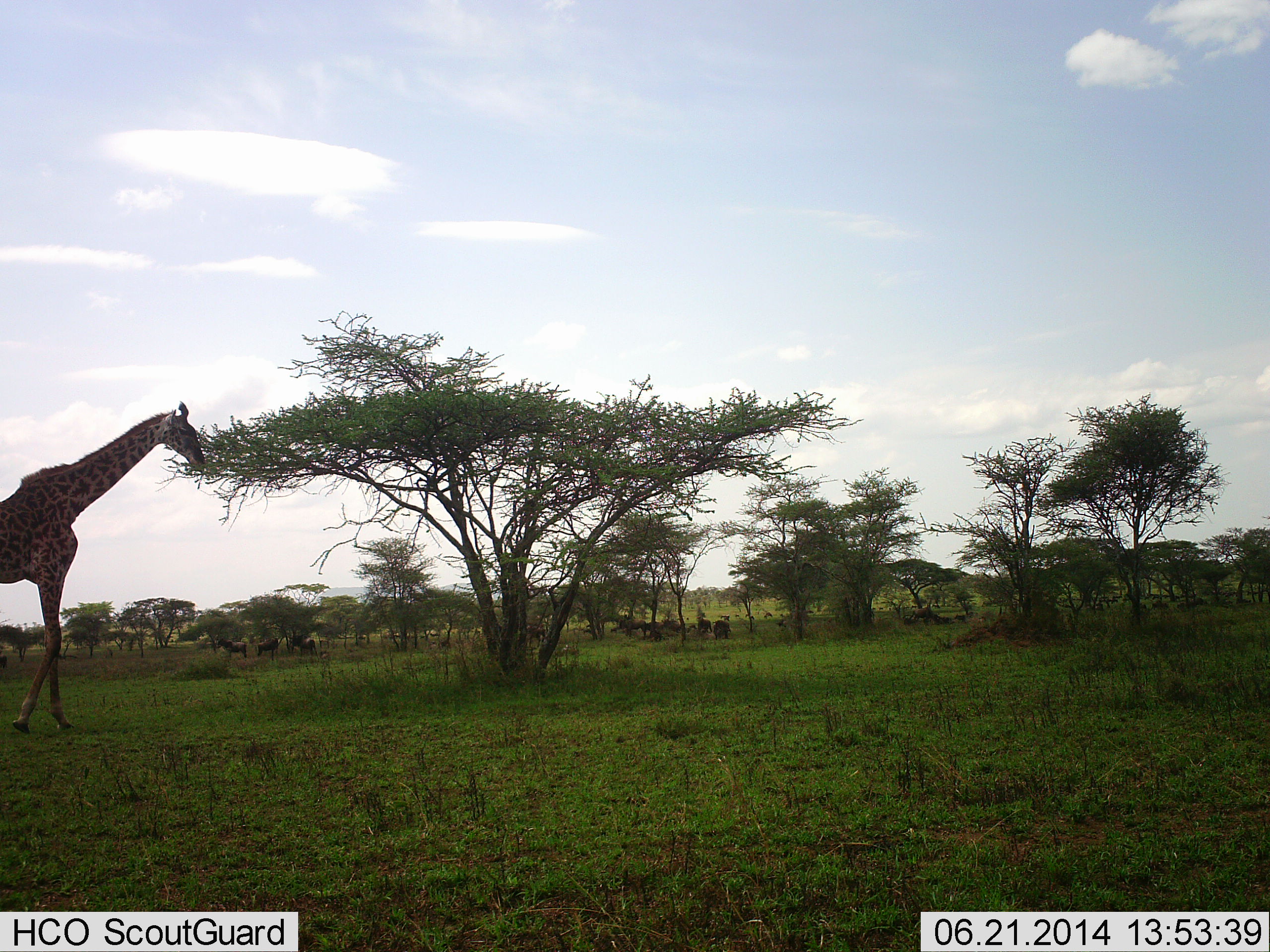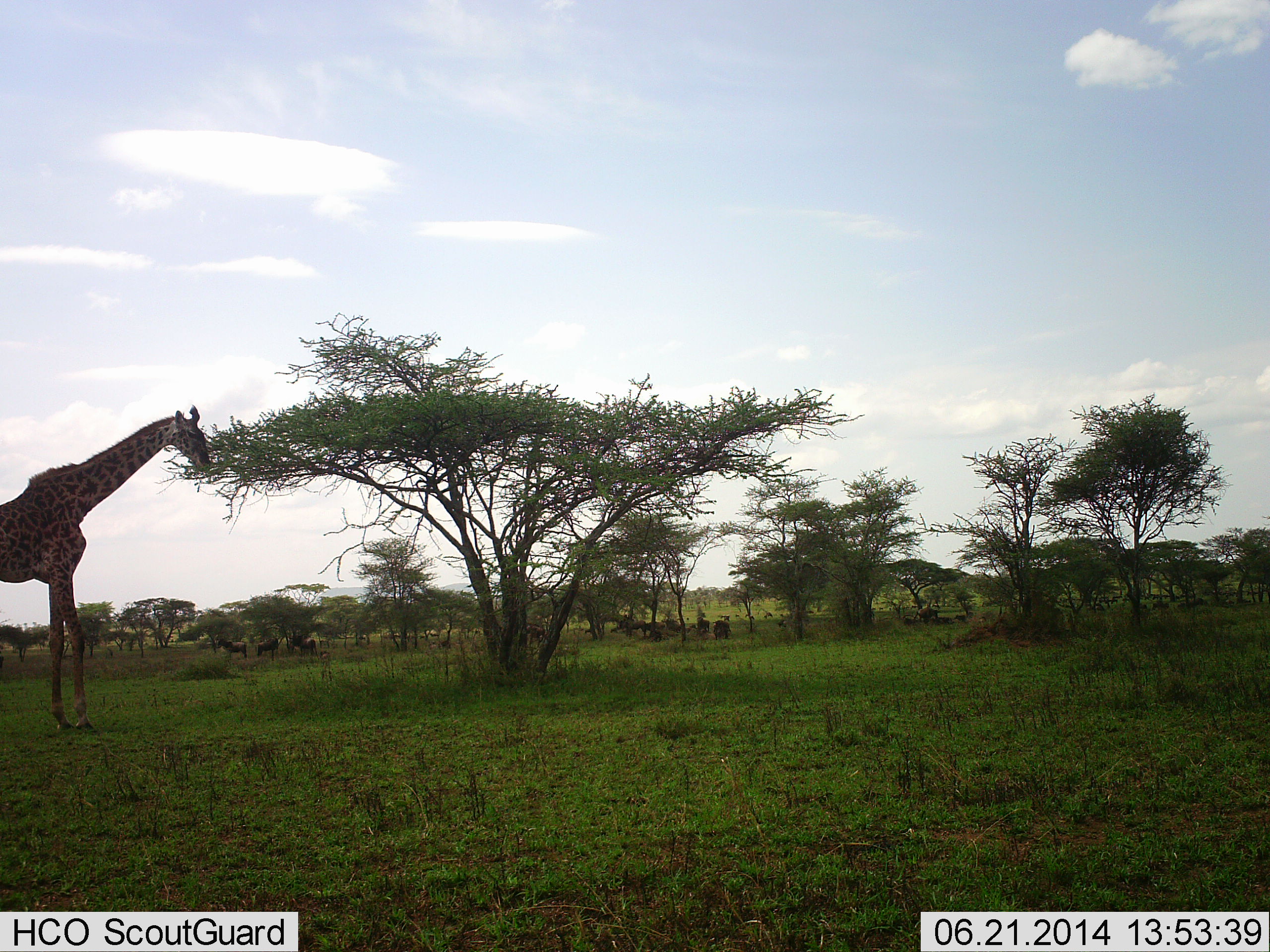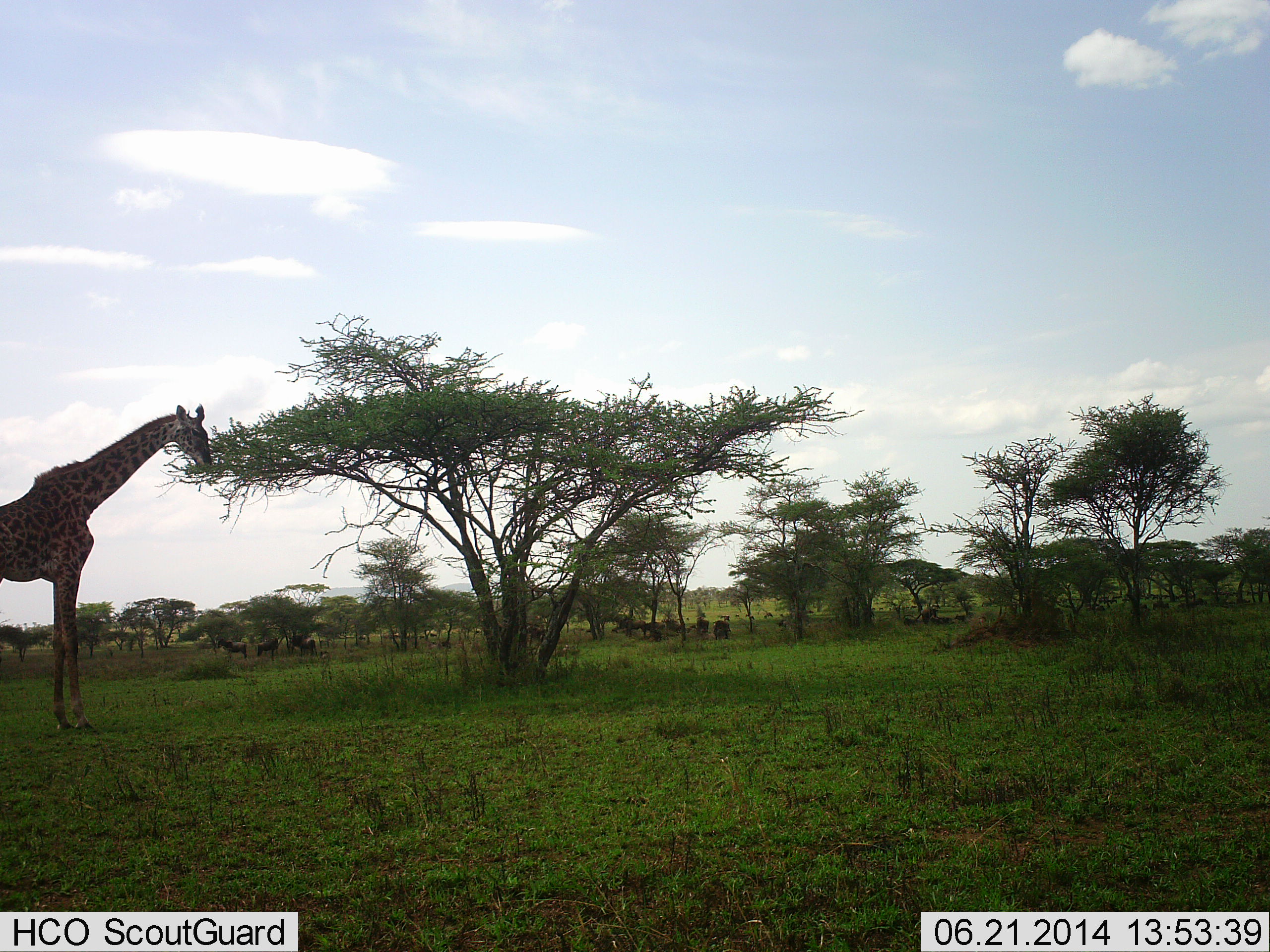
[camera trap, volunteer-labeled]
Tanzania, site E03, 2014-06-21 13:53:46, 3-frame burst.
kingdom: Animalia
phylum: Chordata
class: Mammalia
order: Artiodactyla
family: Giraffidae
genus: Giraffa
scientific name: Giraffa camelopardalis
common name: giraffe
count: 1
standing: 23%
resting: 0%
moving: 0%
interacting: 0%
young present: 0%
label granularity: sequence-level